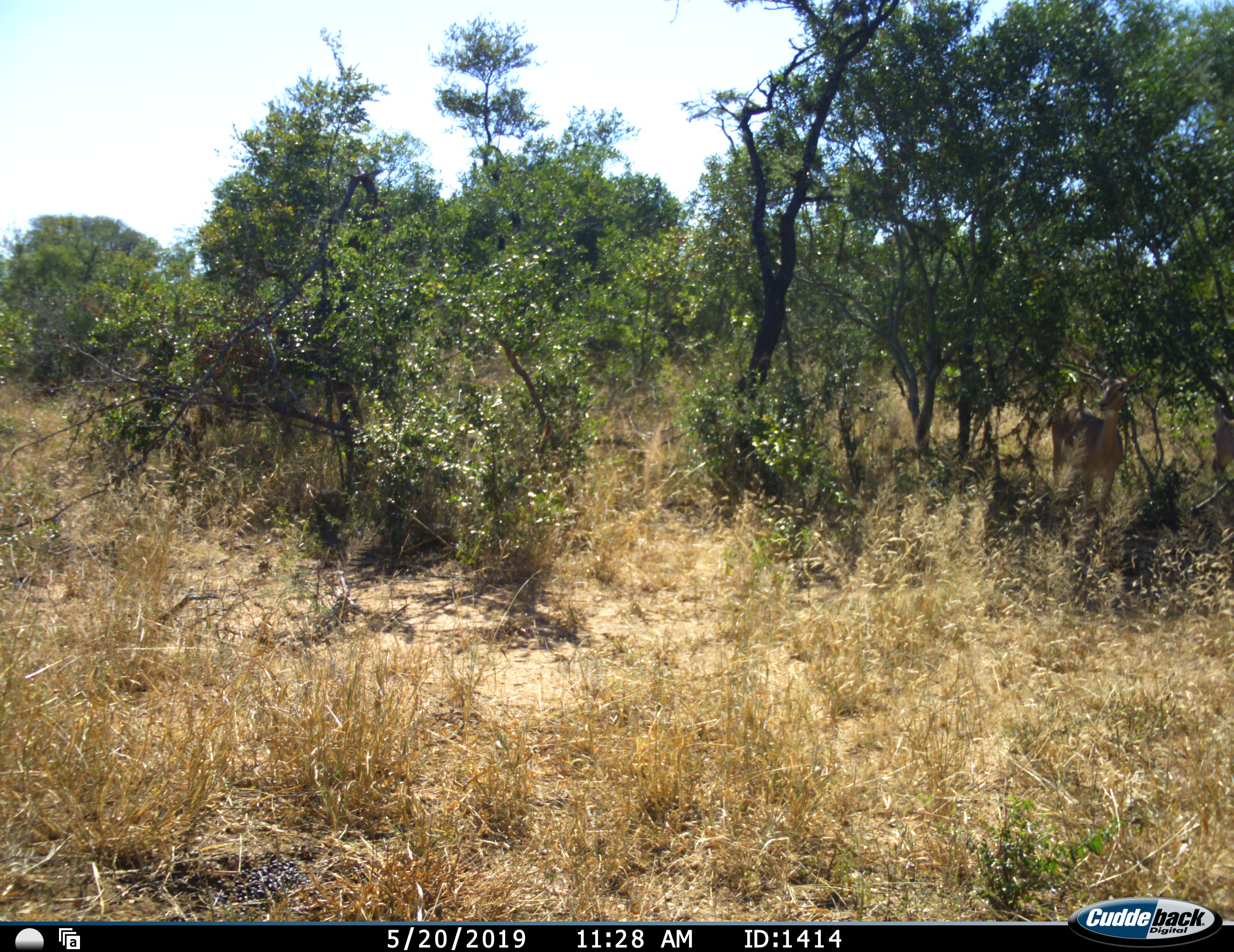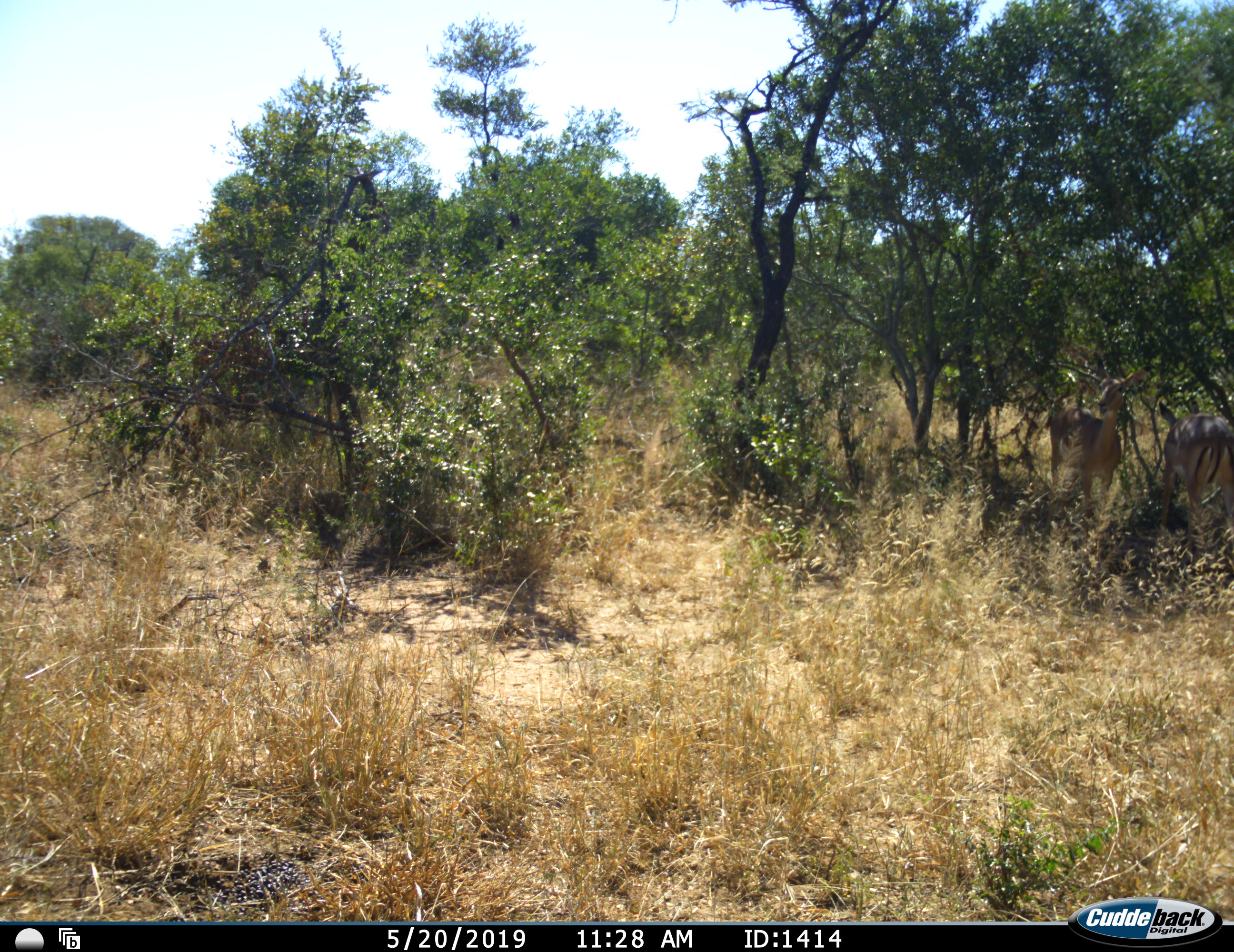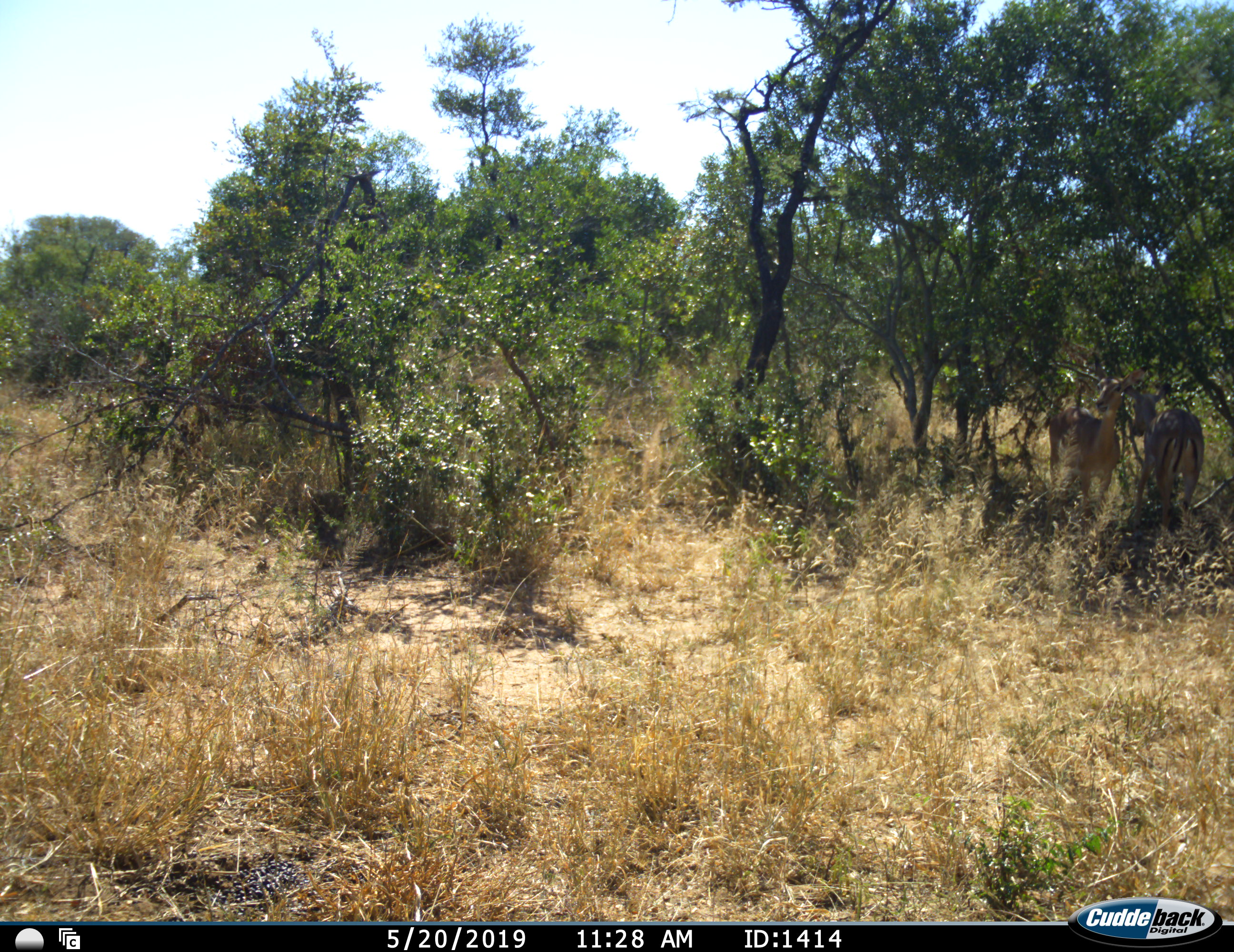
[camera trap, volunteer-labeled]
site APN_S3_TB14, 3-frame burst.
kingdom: Animalia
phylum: Chordata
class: Mammalia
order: Artiodactyla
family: Bovidae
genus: Aepyceros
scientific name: Aepyceros melampus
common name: impala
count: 2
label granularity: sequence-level